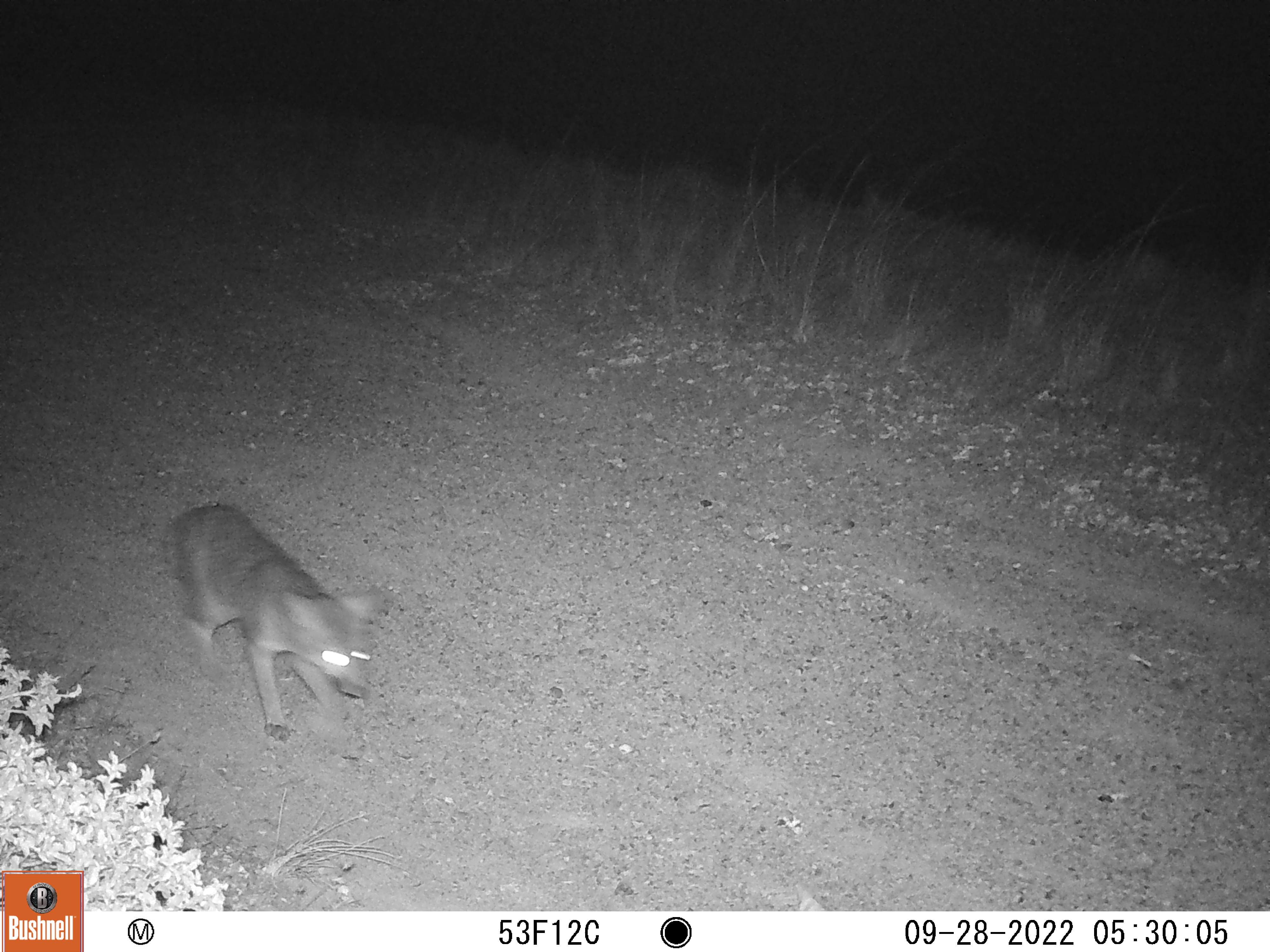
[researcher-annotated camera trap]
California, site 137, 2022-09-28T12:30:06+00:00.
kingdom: Animalia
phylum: Chordata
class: Mammalia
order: Carnivora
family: Canidae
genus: Urocyon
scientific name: Urocyon cinereoargenteus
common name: gray fox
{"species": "gray fox (Urocyon cinereoargenteus)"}